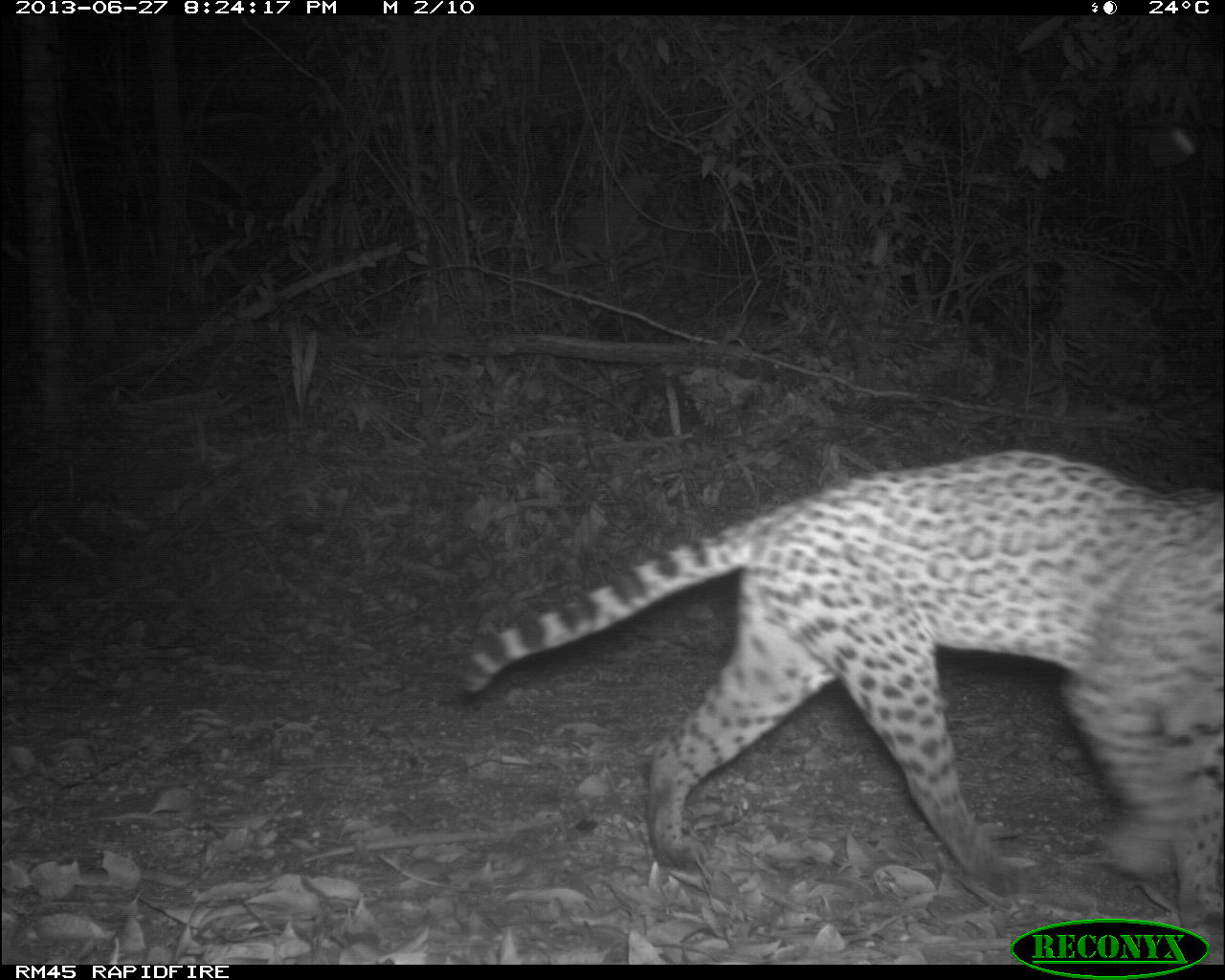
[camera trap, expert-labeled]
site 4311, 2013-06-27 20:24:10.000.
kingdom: Animalia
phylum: Chordata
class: Mammalia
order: Carnivora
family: Felidae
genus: Leopardus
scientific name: Leopardus pardalis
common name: ocelot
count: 1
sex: female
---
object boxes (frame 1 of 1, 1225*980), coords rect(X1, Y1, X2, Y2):
leopardus pardalis: rect(460, 447, 1225, 936)